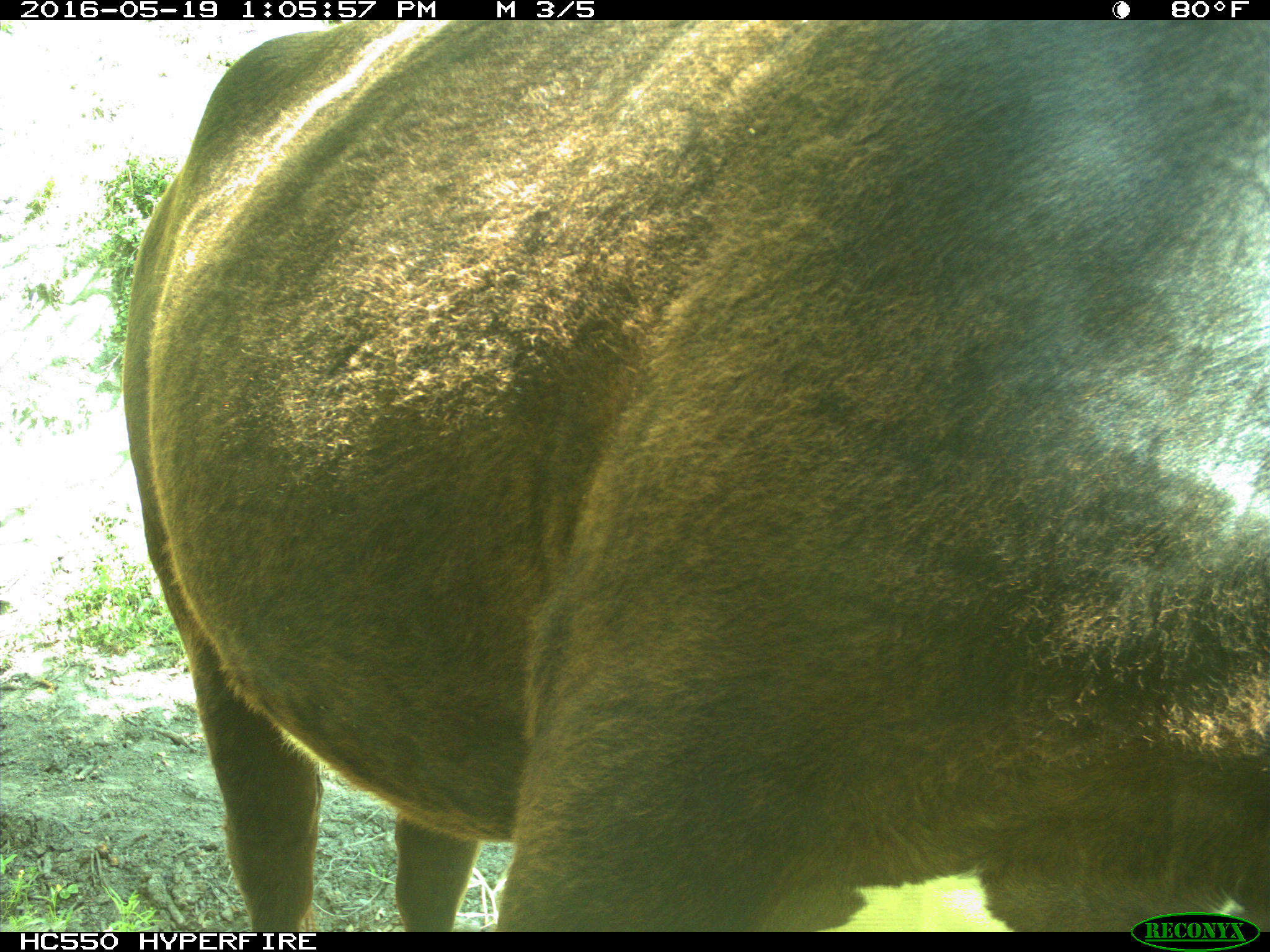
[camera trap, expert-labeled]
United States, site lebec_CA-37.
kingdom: Animalia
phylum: Chordata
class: Mammalia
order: Artiodactyla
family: Bovidae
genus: Bos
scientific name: Bos taurus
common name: domestic cow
Bos taurus (domestic cow).